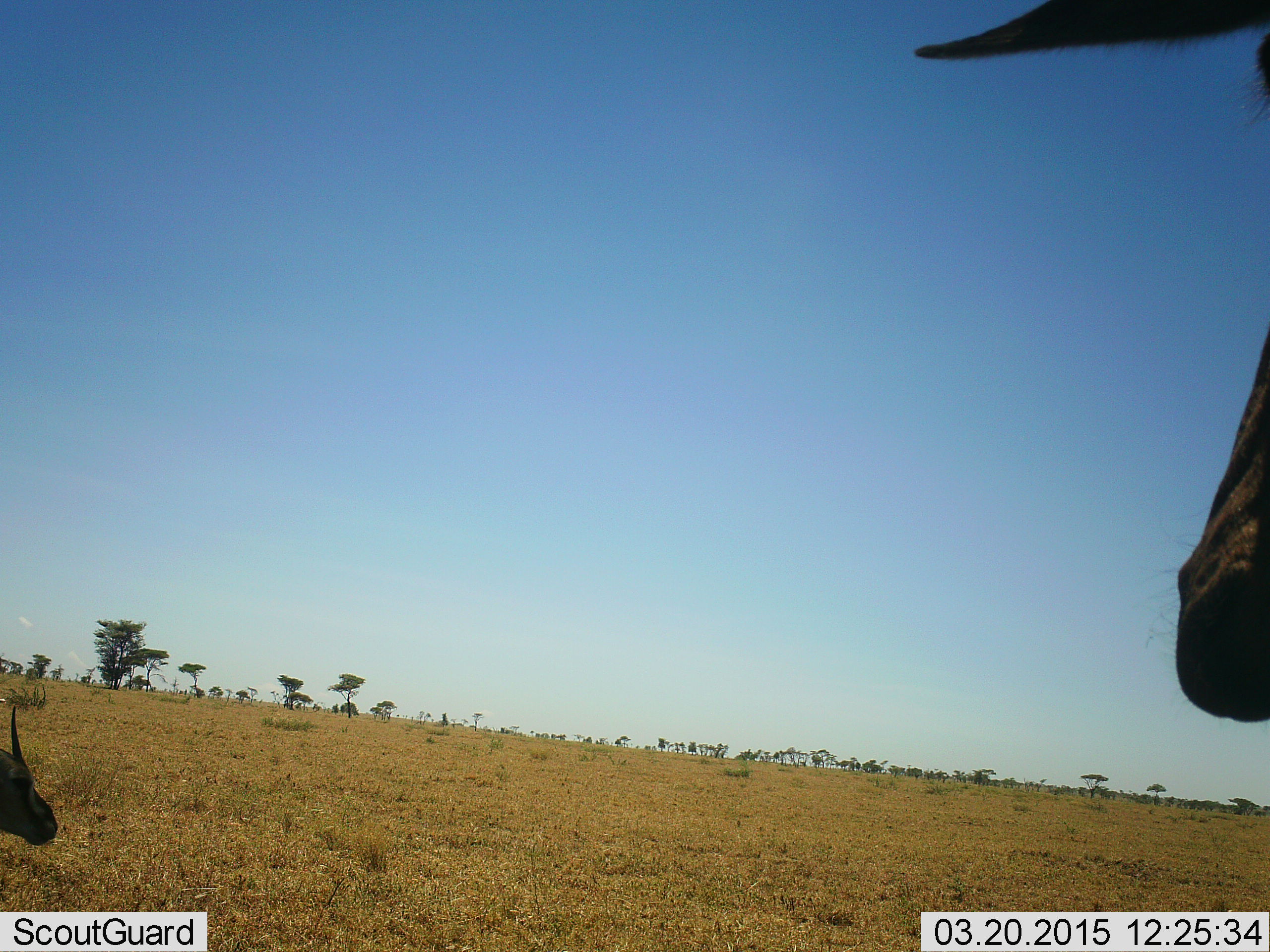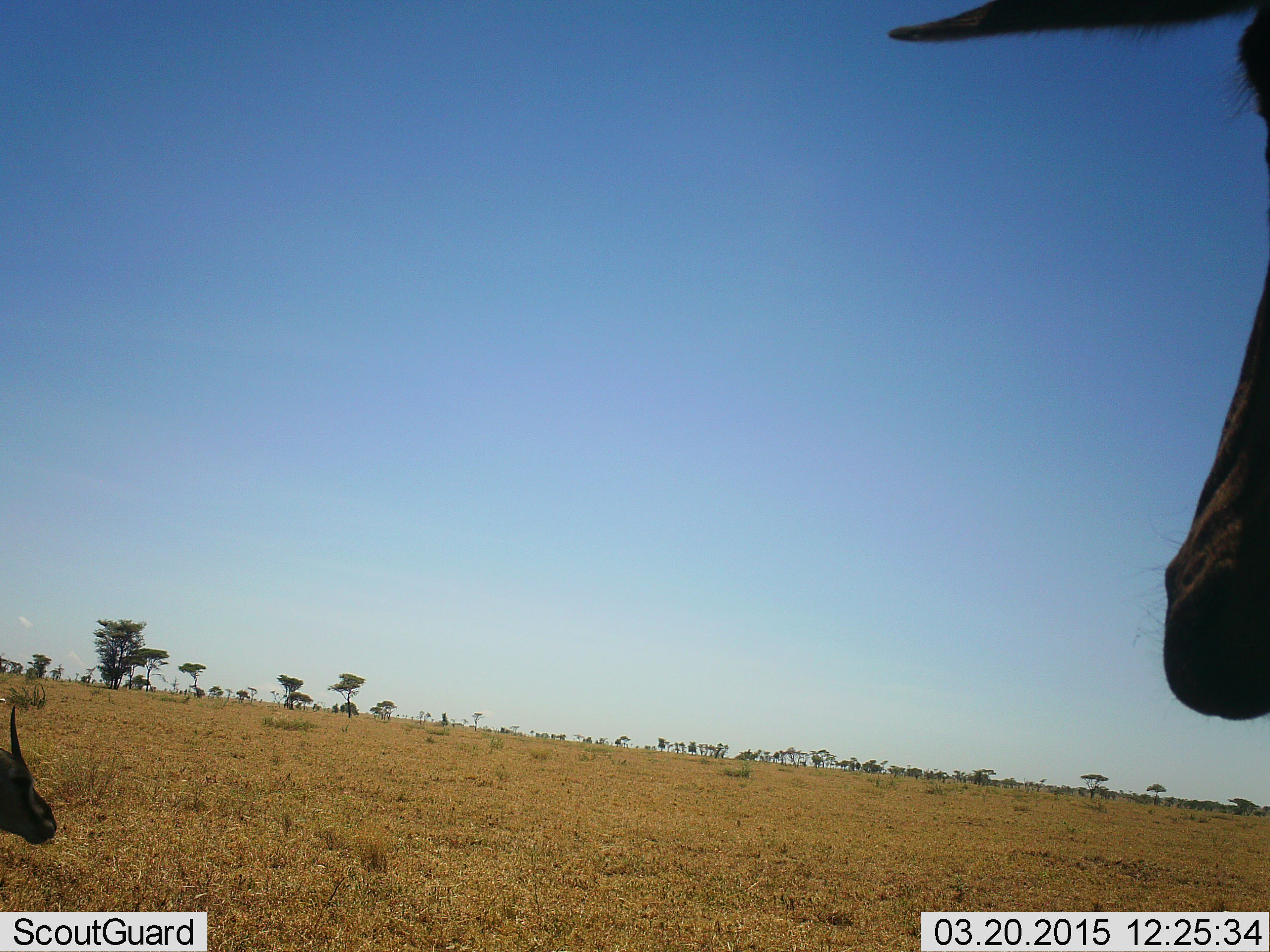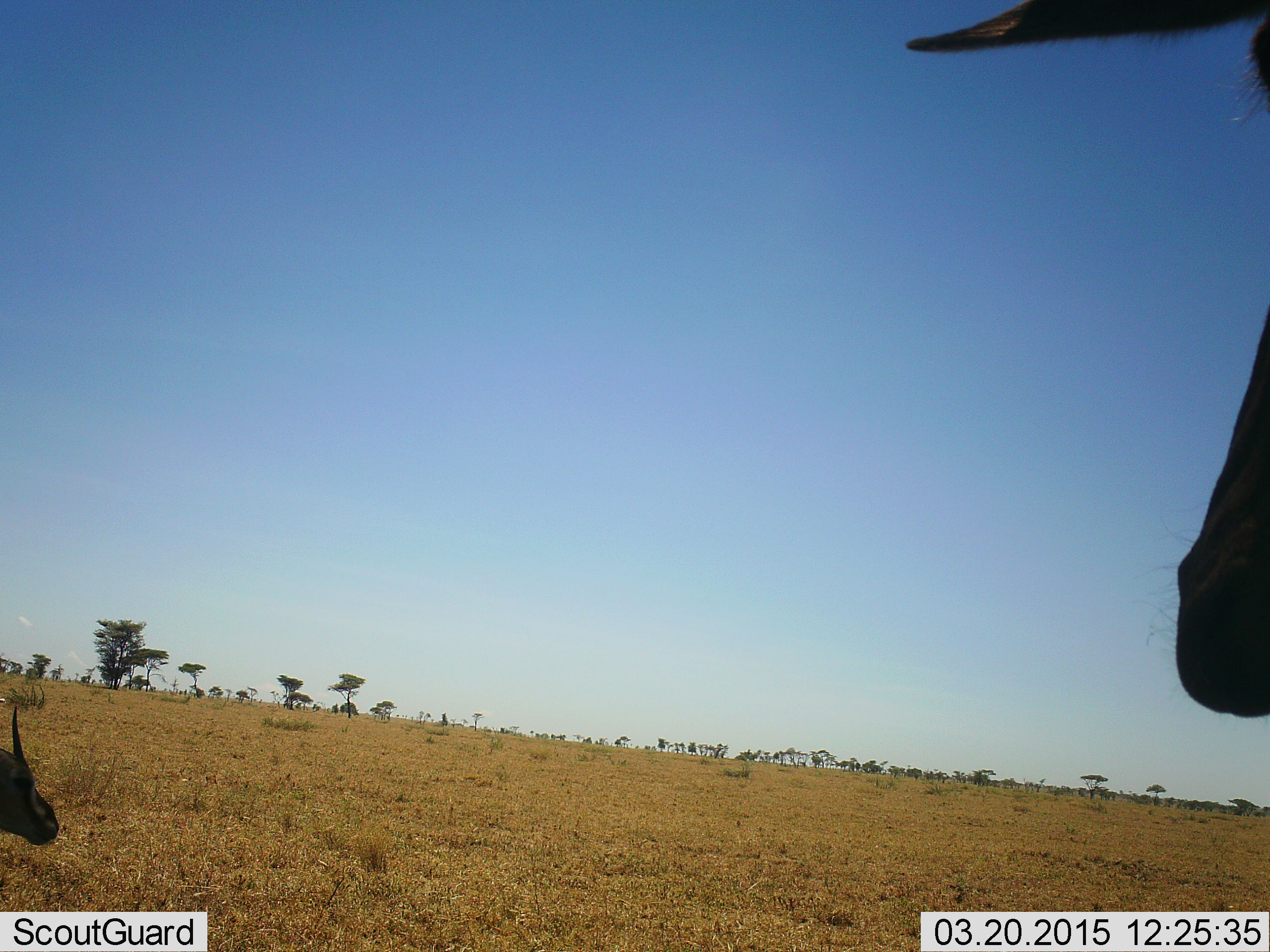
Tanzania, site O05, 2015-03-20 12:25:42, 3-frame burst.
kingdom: Animalia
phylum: Chordata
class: Mammalia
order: Artiodactyla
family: Bovidae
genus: Eudorcas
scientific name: Eudorcas thomsonii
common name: thomson's gazelle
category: gazellethomsons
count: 1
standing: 88%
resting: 19%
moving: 6%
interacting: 0%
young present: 0%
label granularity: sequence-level